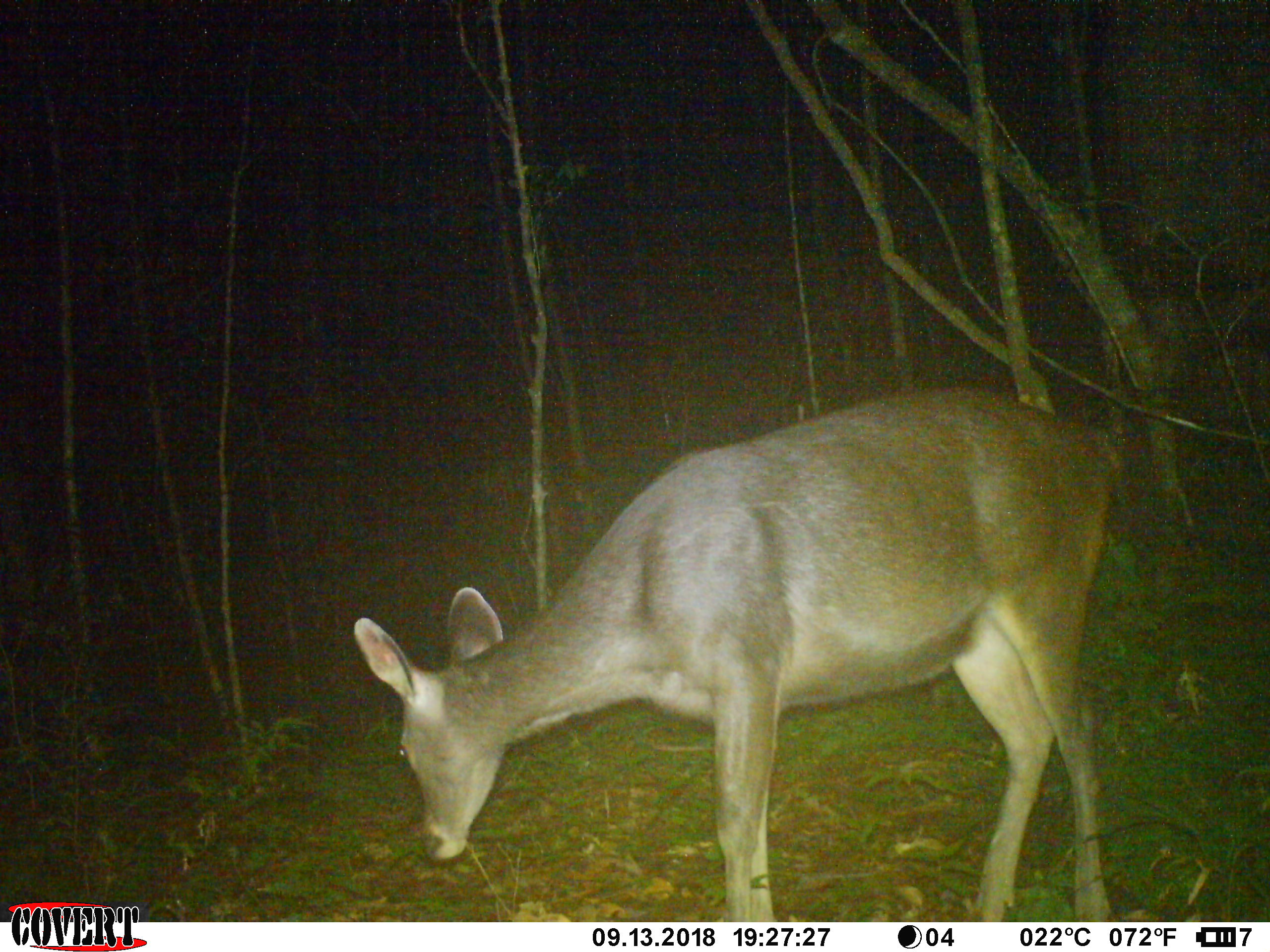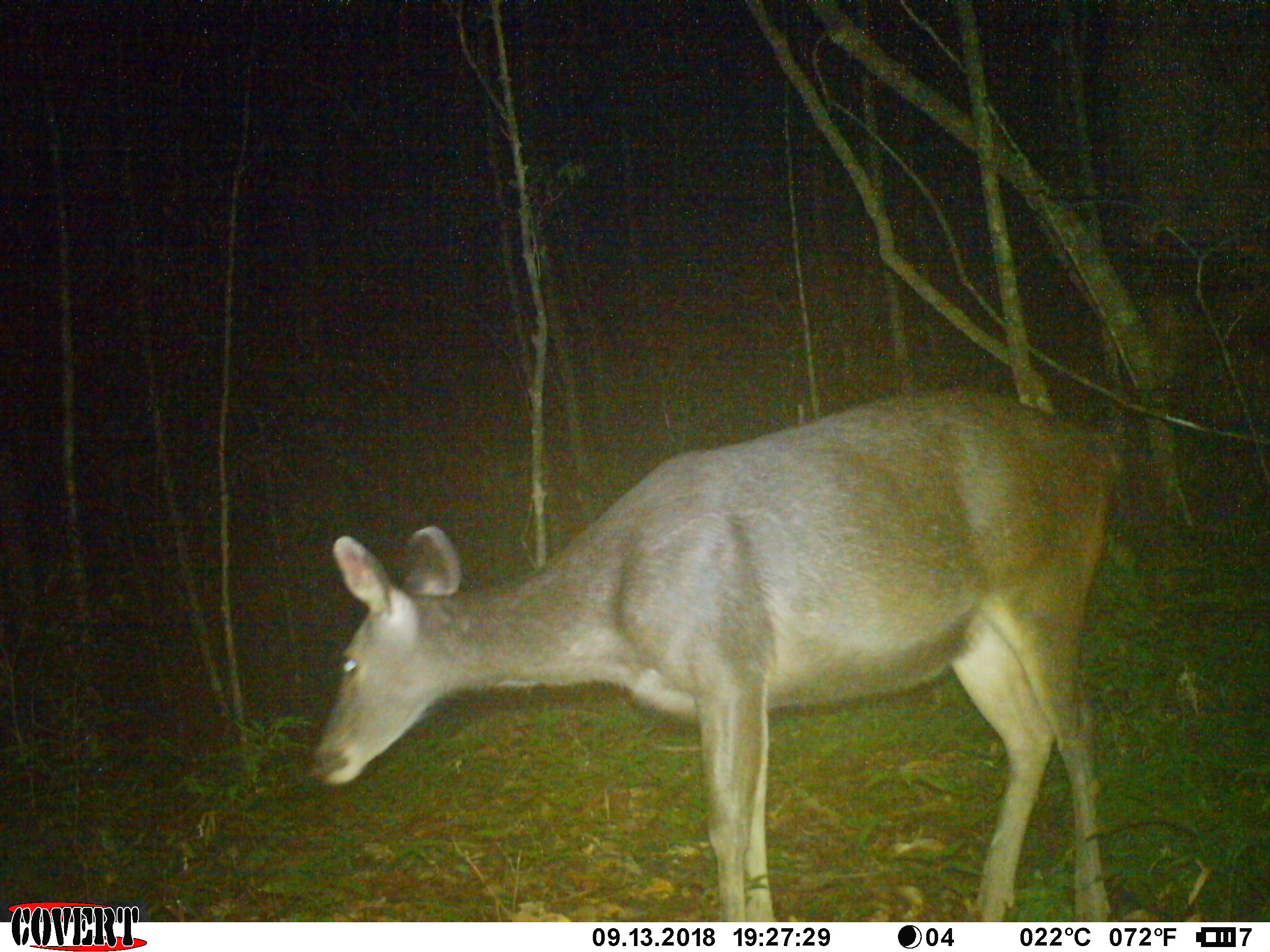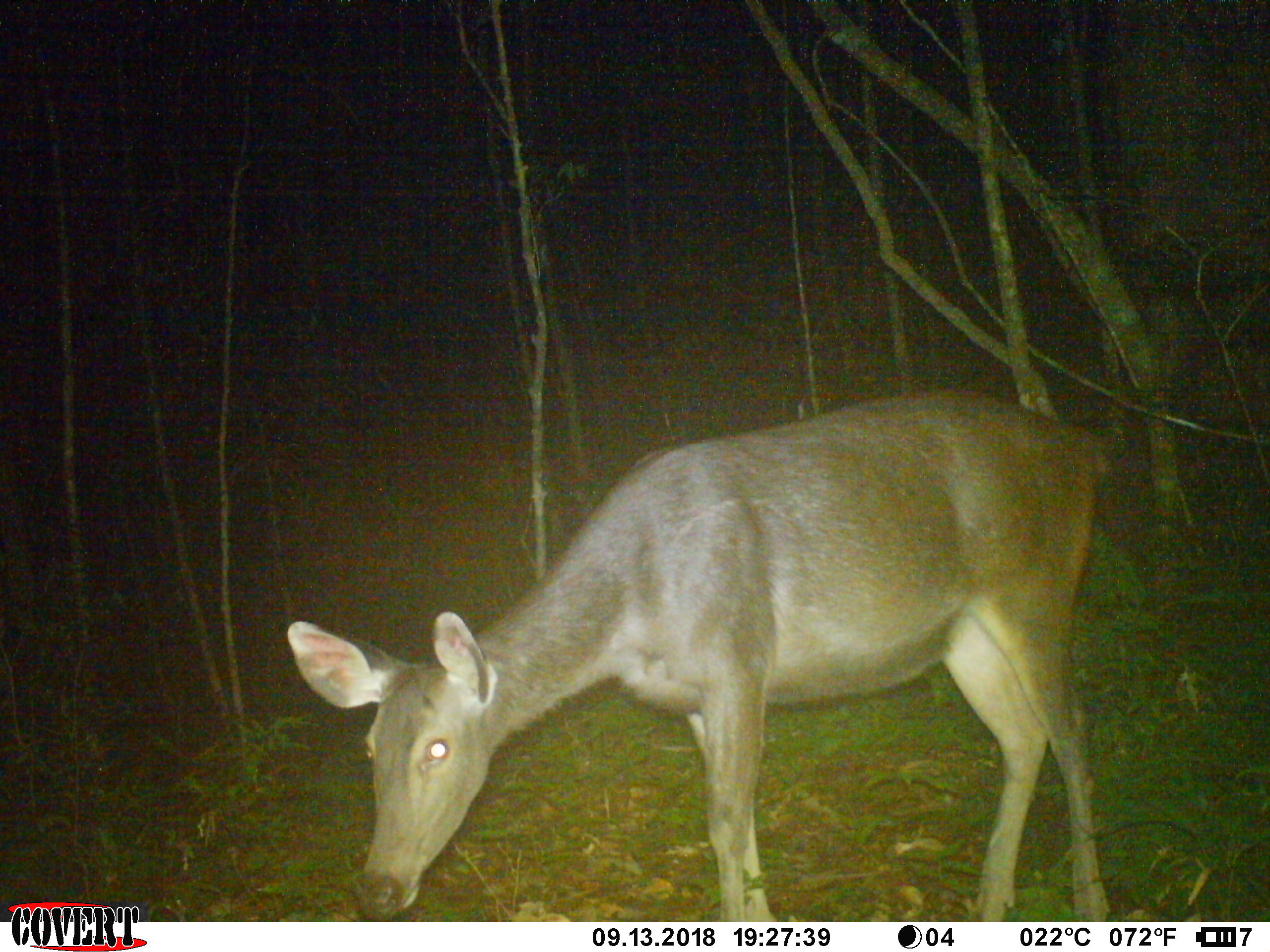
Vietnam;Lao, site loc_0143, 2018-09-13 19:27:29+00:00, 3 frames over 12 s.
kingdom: Animalia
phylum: Chordata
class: Mammalia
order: Artiodactyla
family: Cervidae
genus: Rusa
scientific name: Rusa unicolor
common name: sambar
Sambar (Rusa unicolor). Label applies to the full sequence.